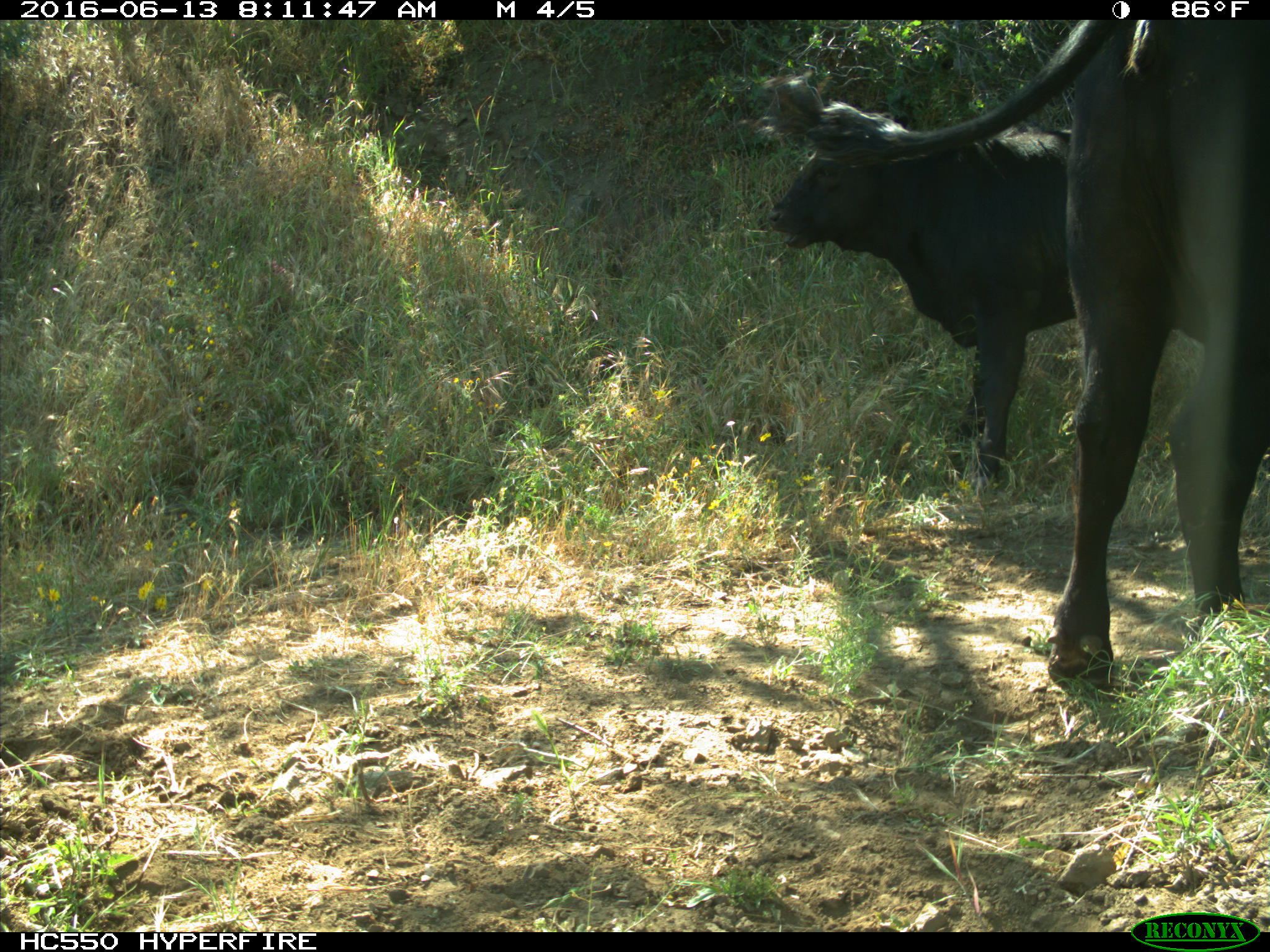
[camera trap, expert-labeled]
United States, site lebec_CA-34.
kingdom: Animalia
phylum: Chordata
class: Mammalia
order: Artiodactyla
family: Bovidae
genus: Bos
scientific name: Bos taurus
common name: domestic cow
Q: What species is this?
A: Bos taurus (domestic cow).